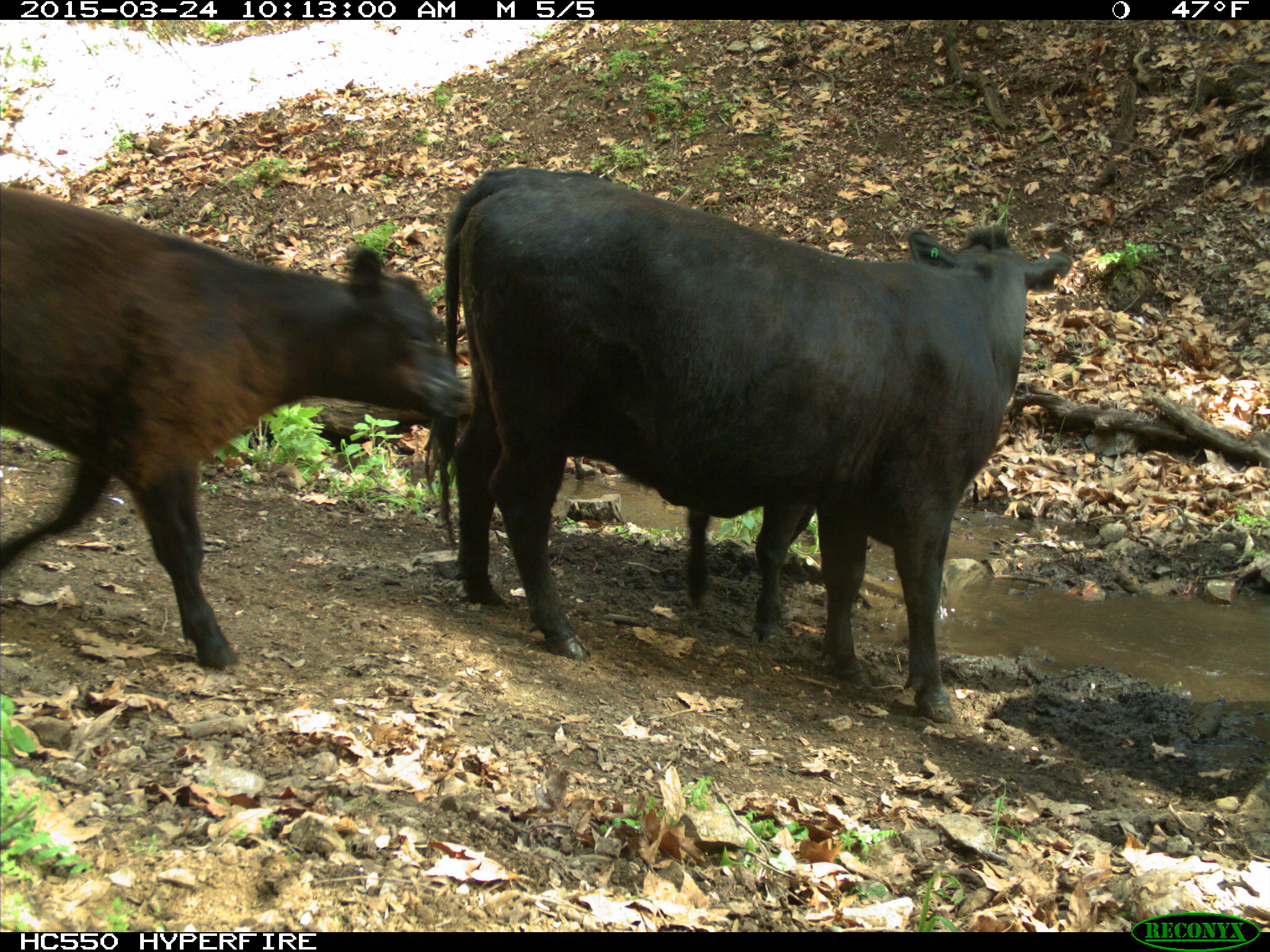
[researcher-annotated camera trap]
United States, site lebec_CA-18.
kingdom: Animalia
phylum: Chordata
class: Mammalia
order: Artiodactyla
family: Bovidae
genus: Bos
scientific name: Bos taurus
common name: domestic cow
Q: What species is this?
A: Bos taurus (domestic cow).